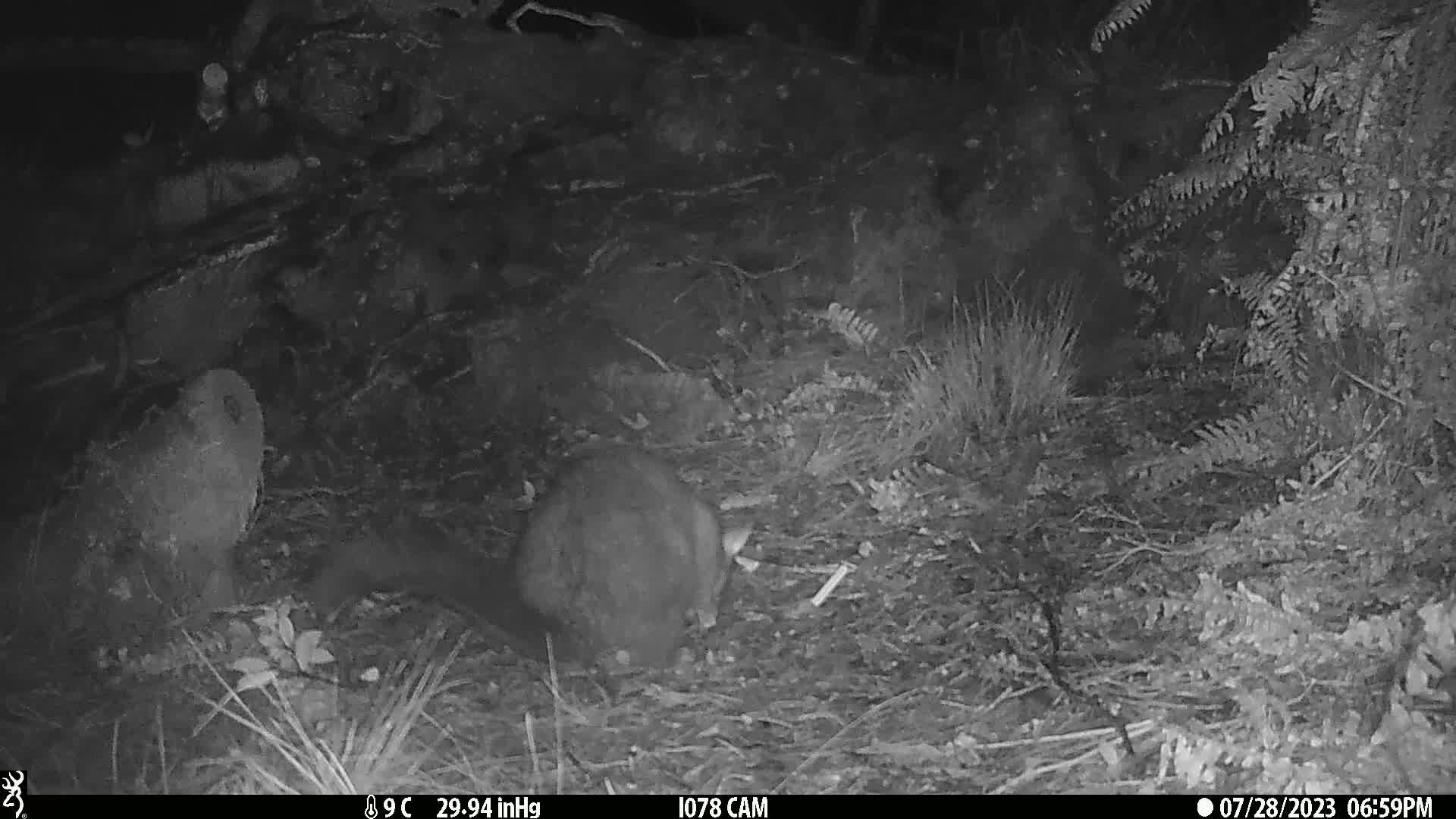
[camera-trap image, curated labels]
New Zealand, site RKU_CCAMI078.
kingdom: Animalia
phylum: Chordata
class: Mammalia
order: Diprotodontia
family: Phalangeridae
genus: Trichosurus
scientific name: Trichosurus vulpecula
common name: common brushtail possum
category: possum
Possum (common brushtail possum) (Trichosurus vulpecula).